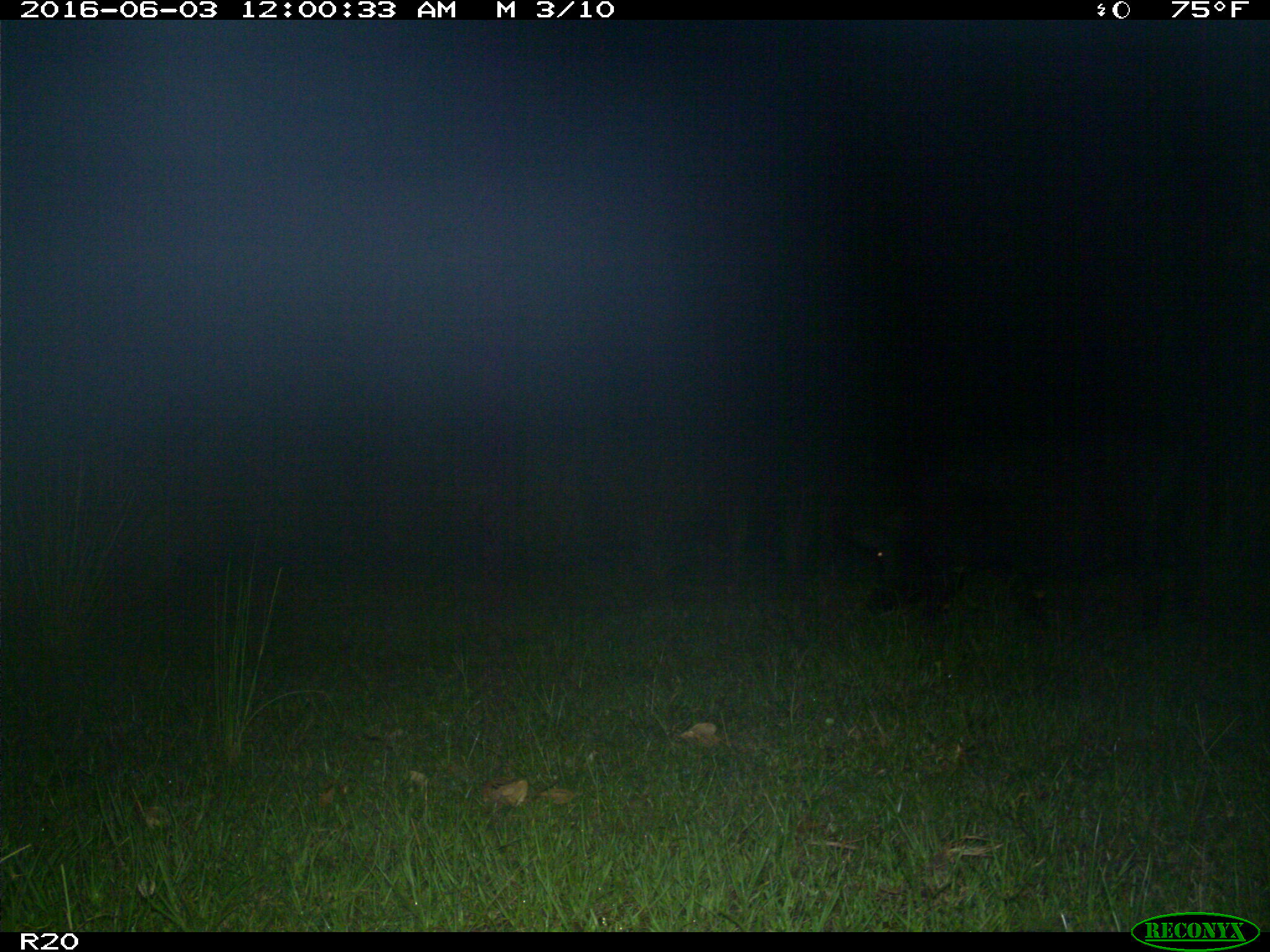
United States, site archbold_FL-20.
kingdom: Animalia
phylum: Chordata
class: Mammalia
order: Artiodactyla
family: Suidae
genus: Sus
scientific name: Sus scrofa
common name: wild boar